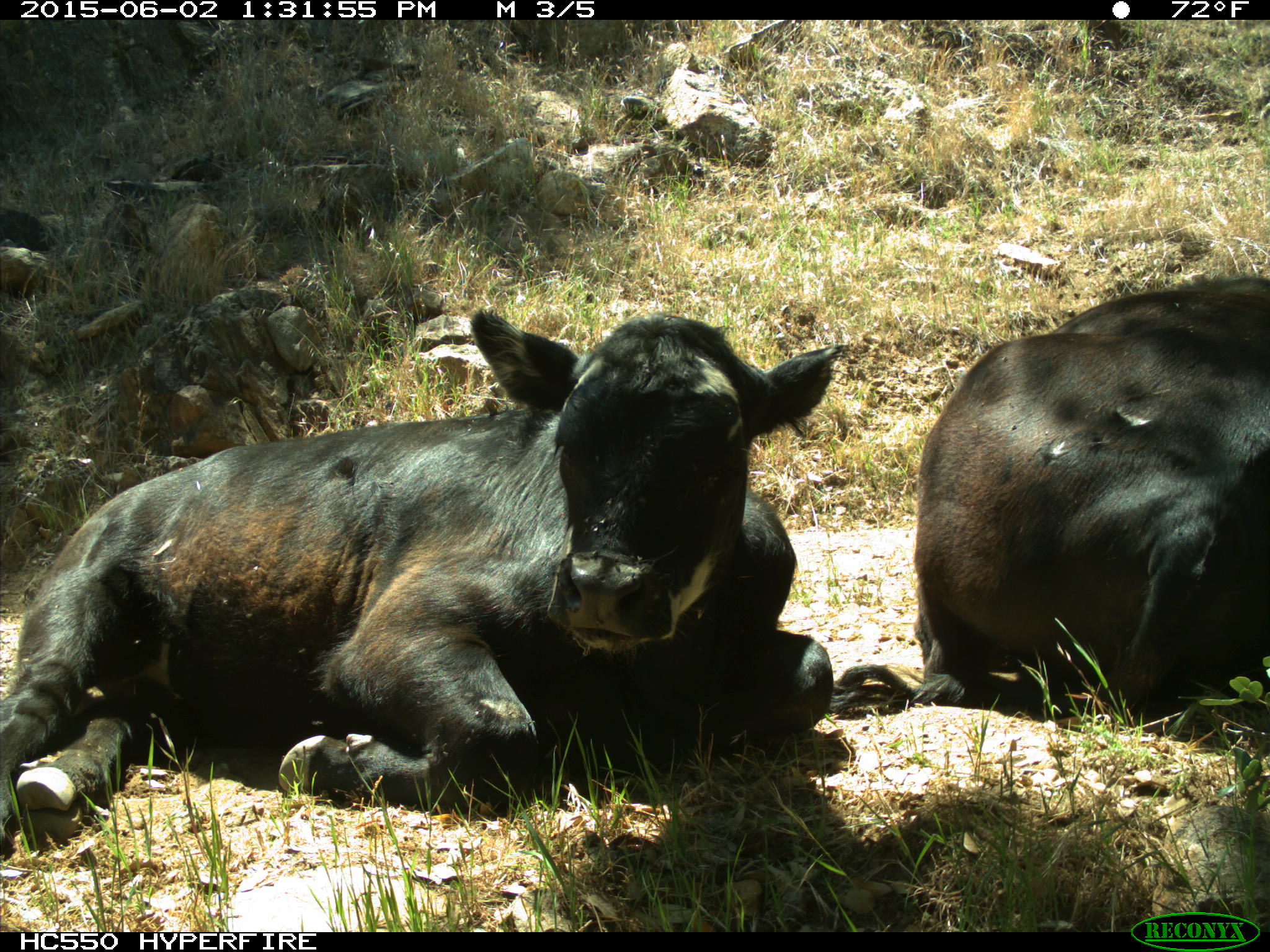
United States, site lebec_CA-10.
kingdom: Animalia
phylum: Chordata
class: Mammalia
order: Artiodactyla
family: Bovidae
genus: Bos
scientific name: Bos taurus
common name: domestic cow